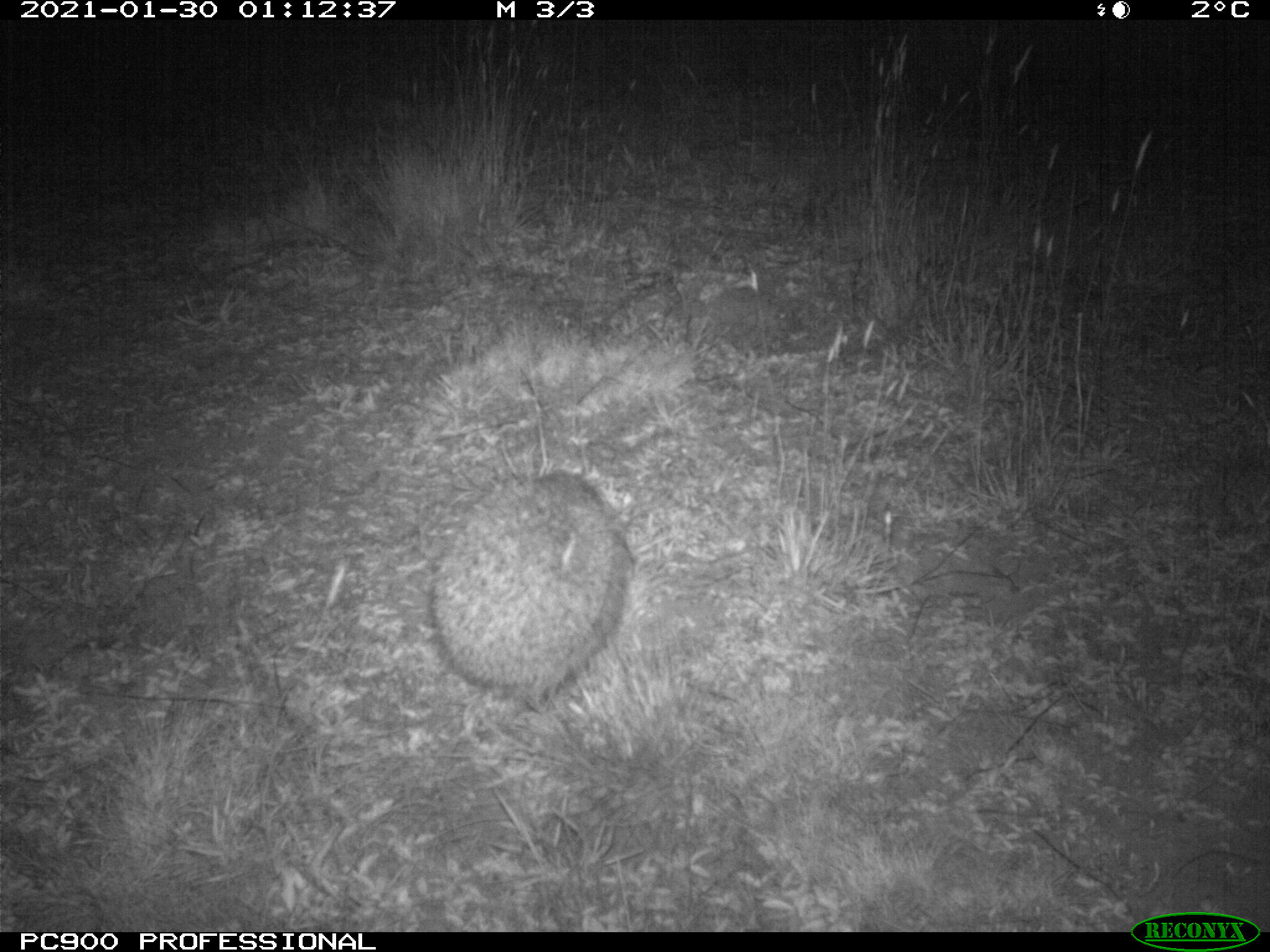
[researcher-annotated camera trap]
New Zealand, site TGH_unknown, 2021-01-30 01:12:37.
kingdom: Animalia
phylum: Chordata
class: Mammalia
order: Eulipotyphla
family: Erinaceidae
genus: Erinaceus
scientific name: Erinaceus europaeus europaeus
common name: european hedgehog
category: hedgehog